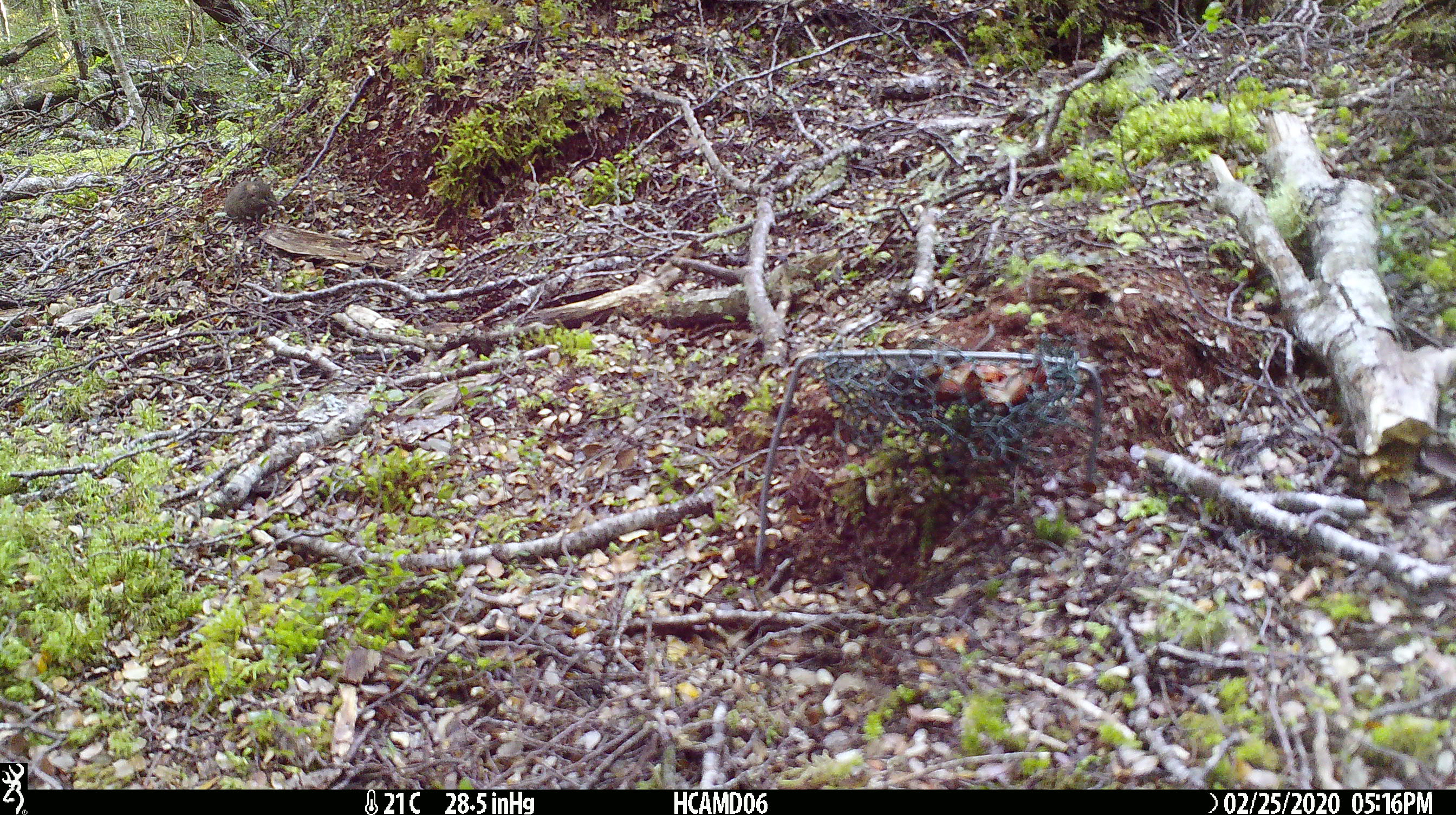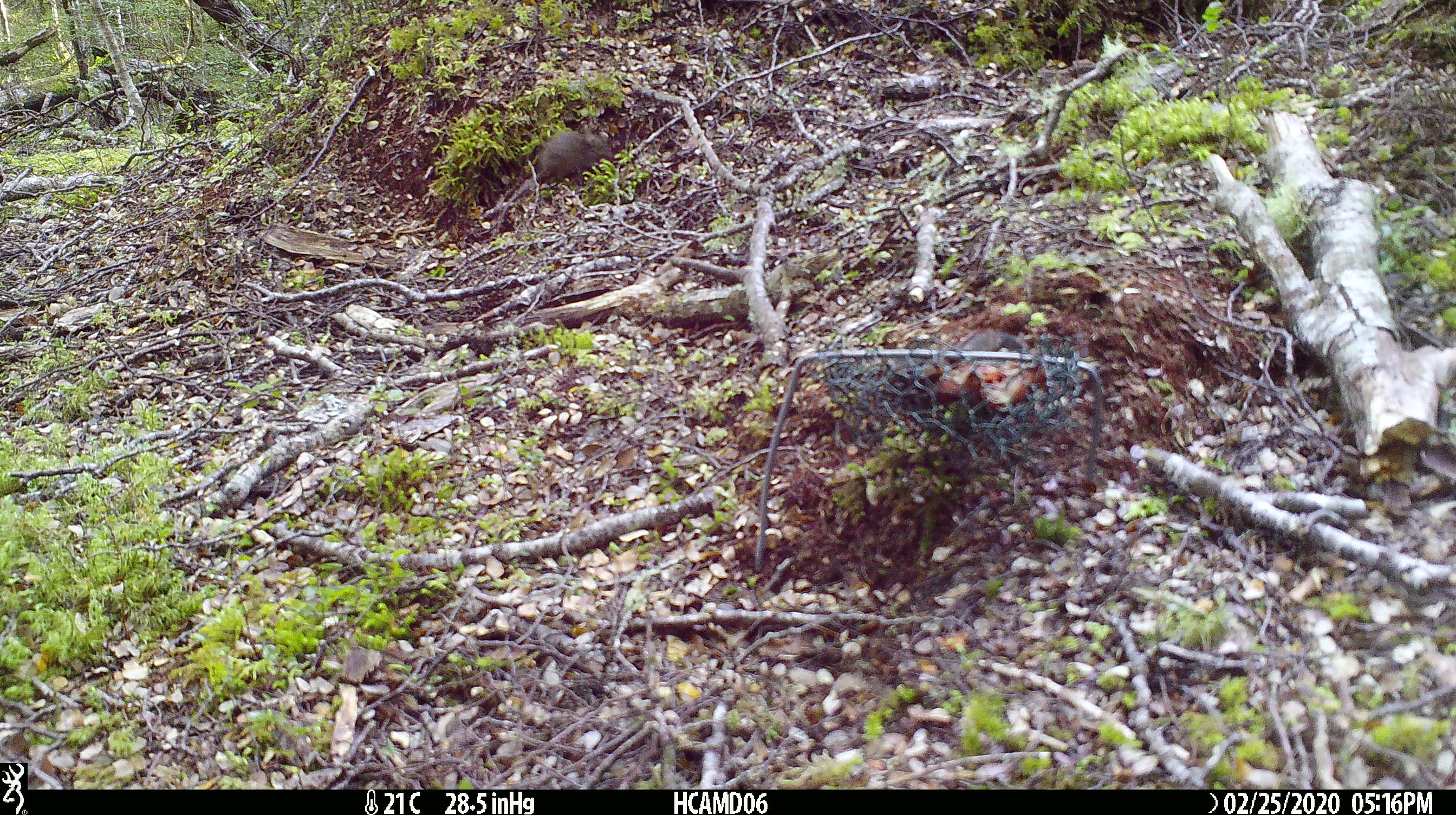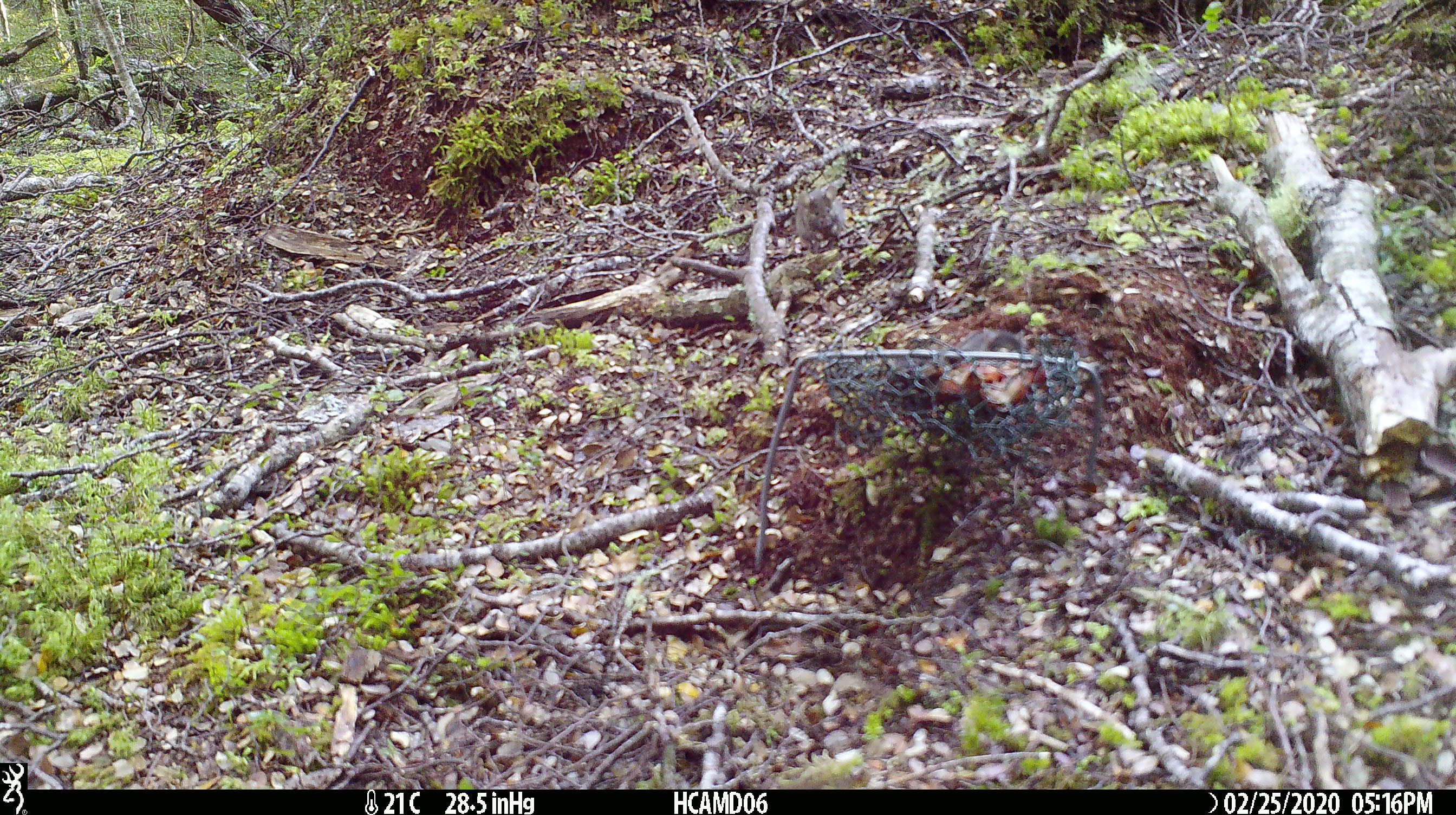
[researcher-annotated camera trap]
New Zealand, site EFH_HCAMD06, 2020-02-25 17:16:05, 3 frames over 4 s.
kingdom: Animalia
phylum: Chordata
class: Mammalia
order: Rodentia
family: Muridae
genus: Mus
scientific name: Mus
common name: mouse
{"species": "mouse (Mus)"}